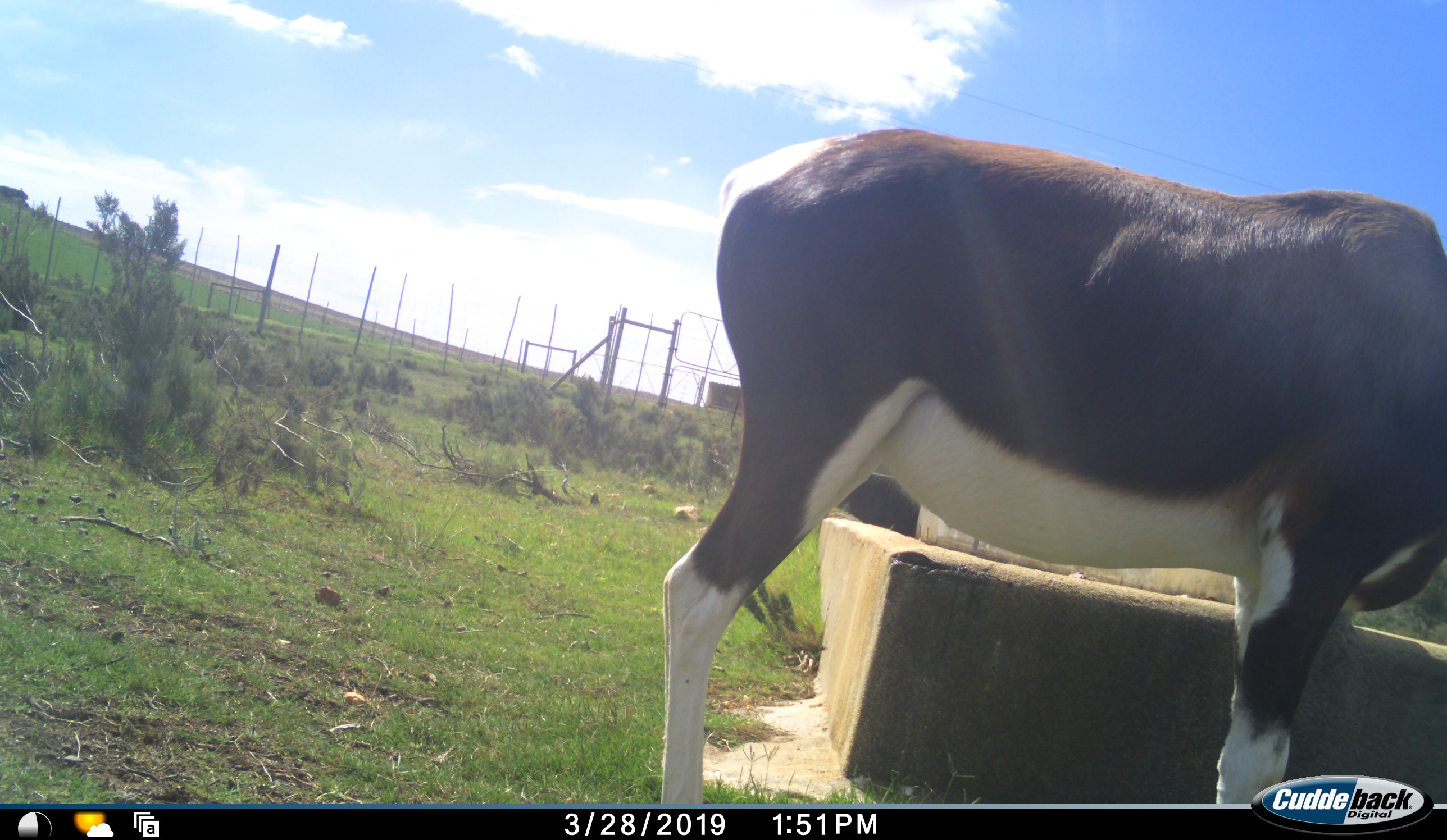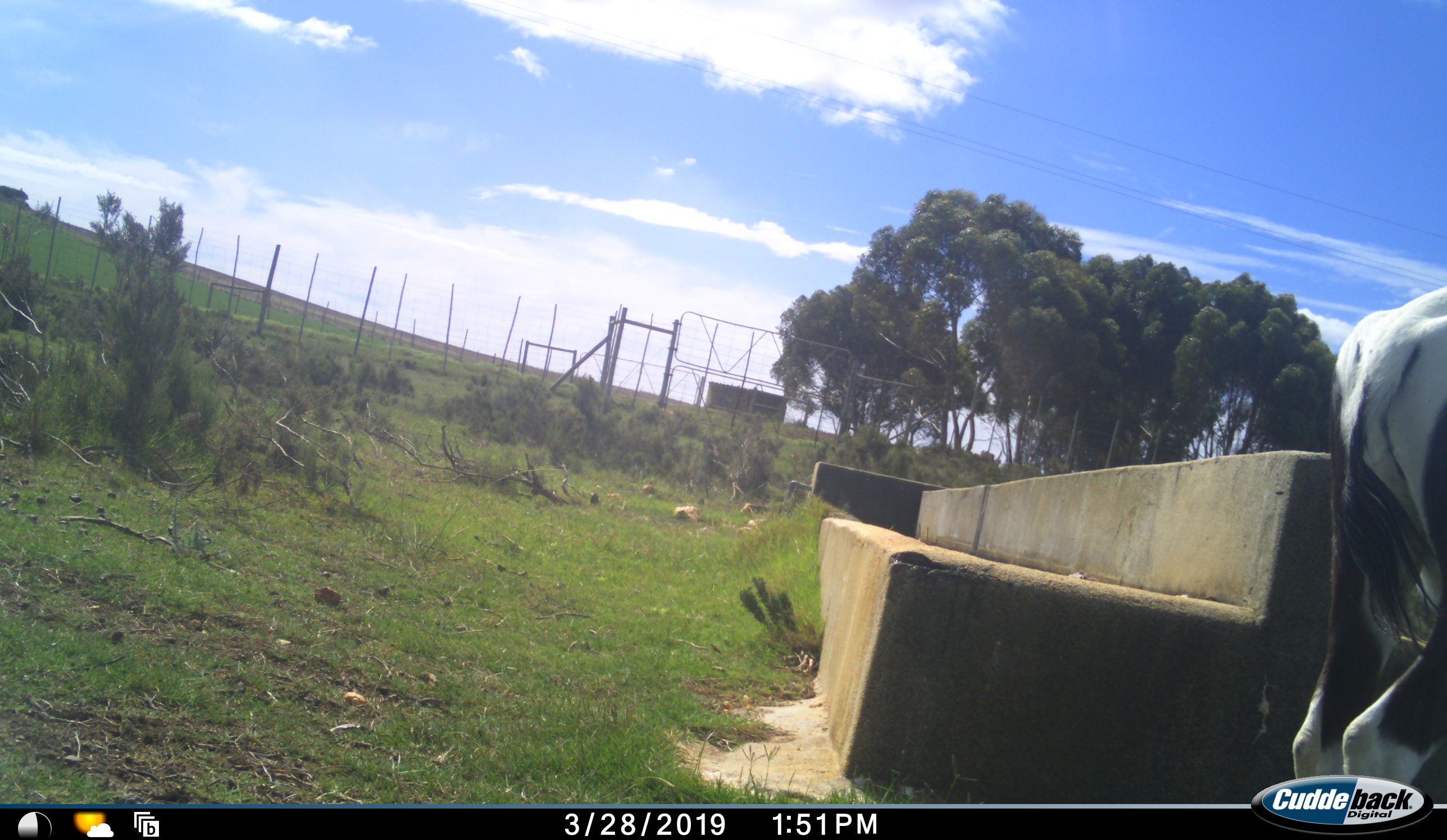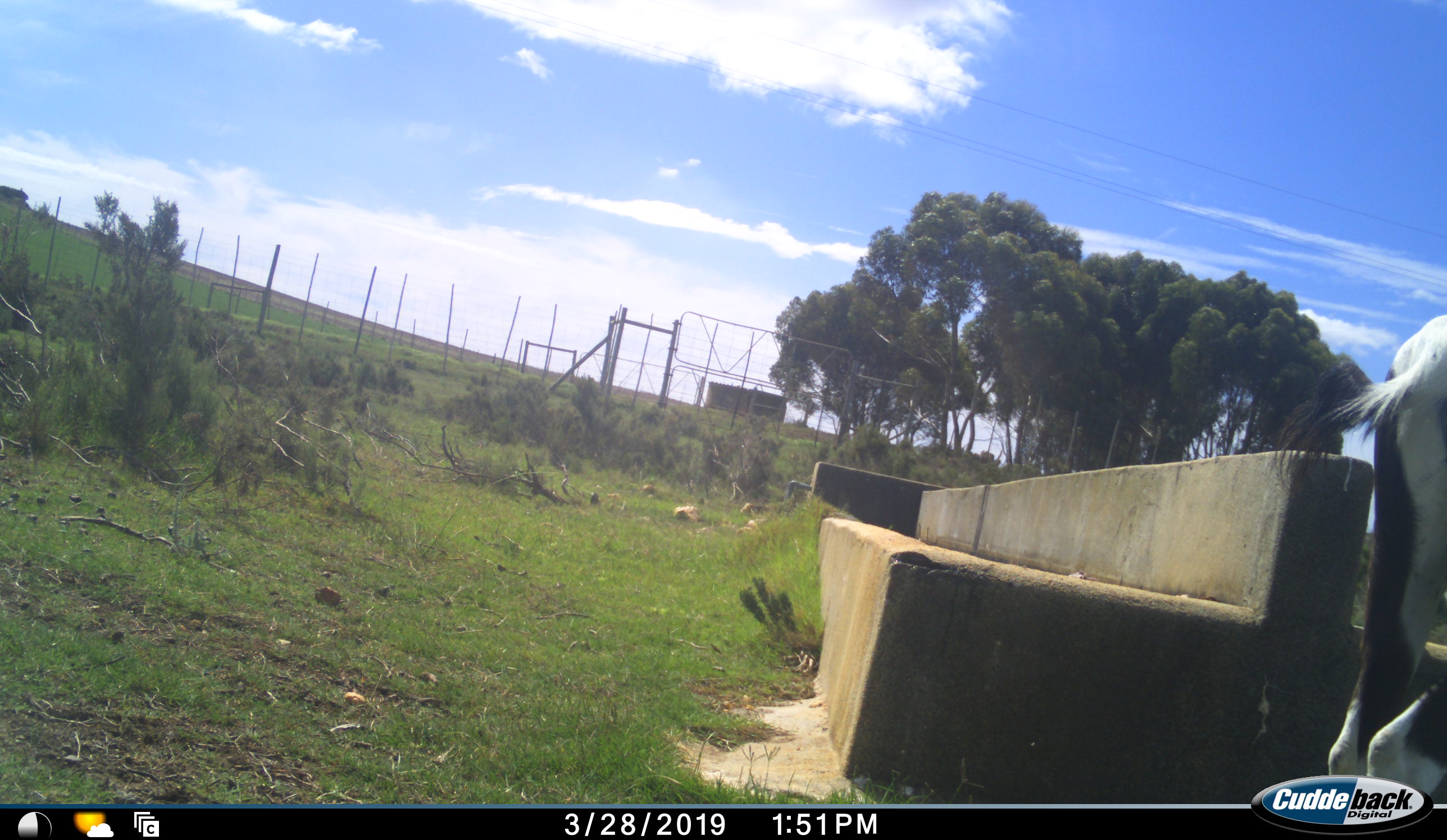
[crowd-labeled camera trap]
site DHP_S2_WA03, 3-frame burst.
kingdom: Animalia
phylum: Chordata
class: Mammalia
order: Artiodactyla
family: Bovidae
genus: Damaliscus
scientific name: Damaliscus pygargus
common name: bontebok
Bontebok (Damaliscus pygargus), count 1. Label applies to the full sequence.